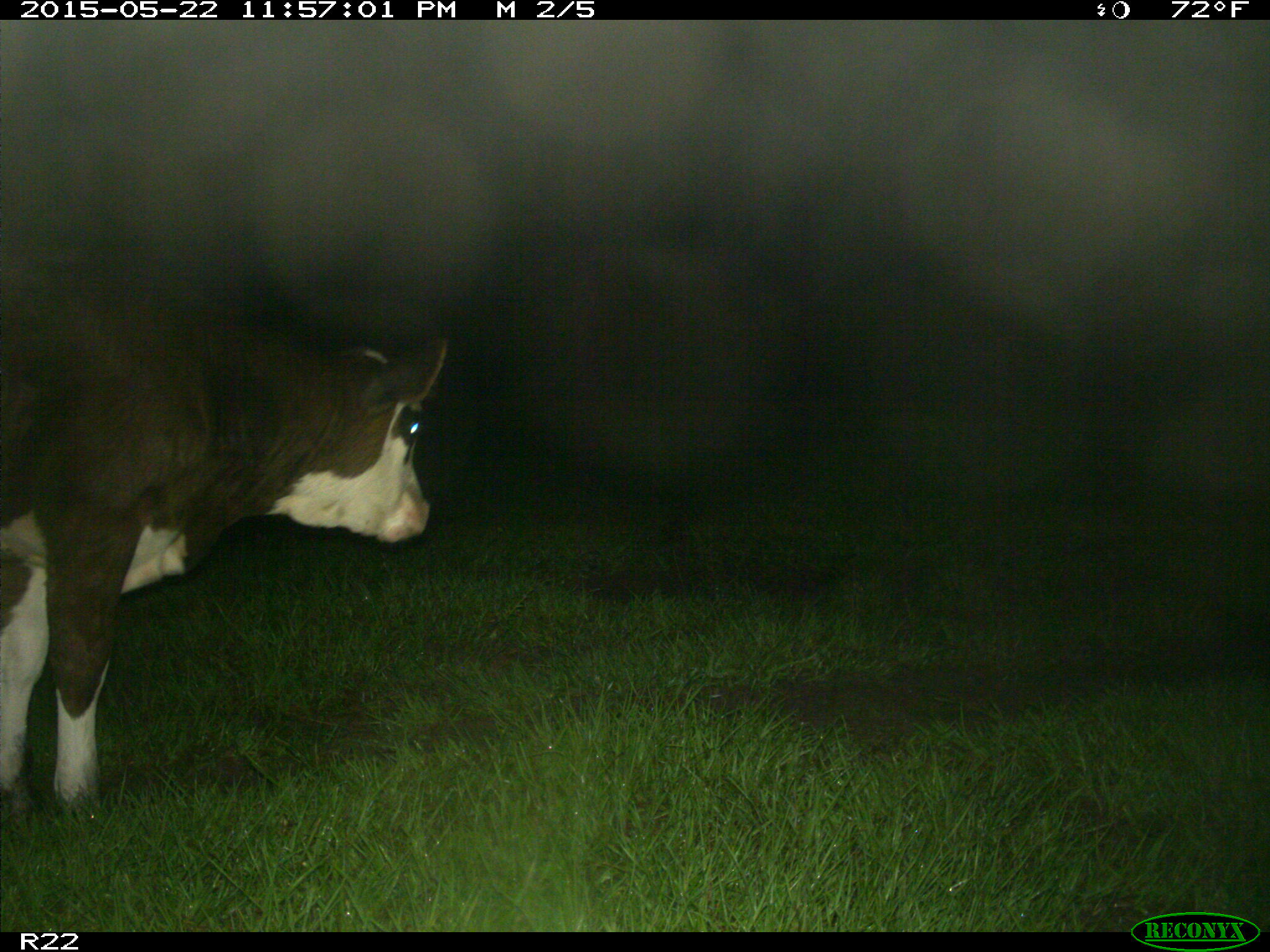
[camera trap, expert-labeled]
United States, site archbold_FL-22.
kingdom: Animalia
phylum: Chordata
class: Mammalia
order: Artiodactyla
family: Bovidae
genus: Bos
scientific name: Bos taurus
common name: domestic cow